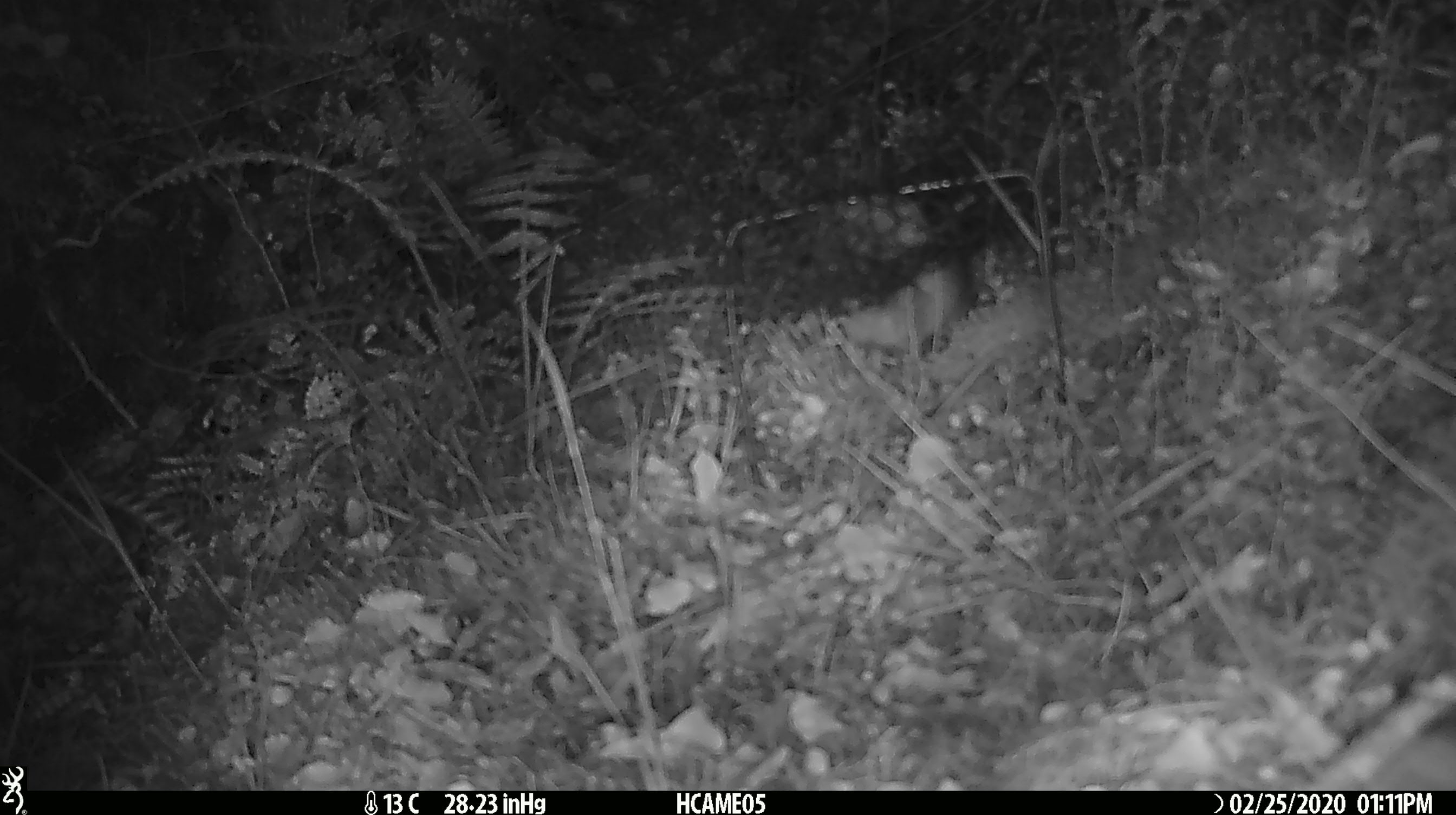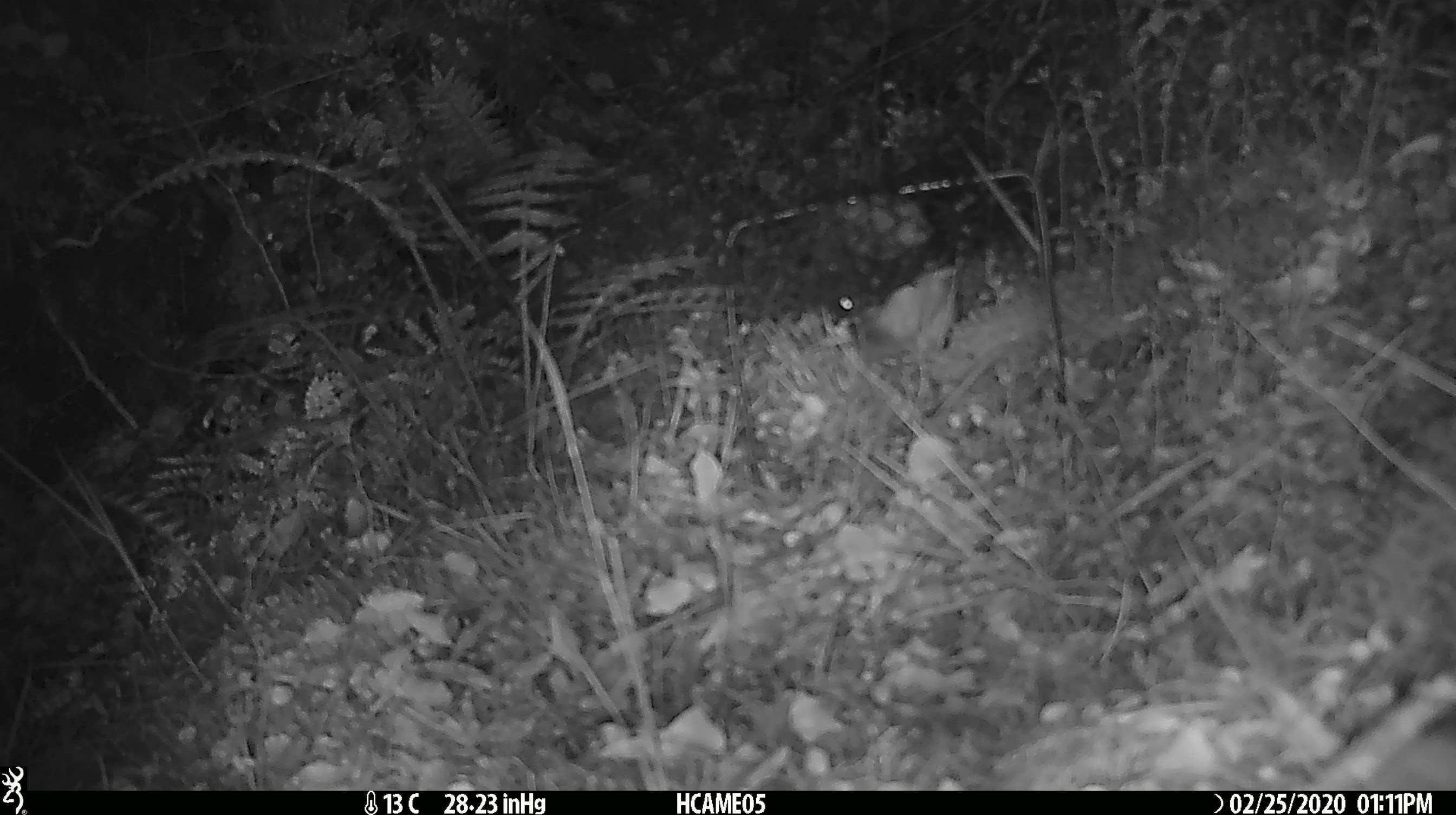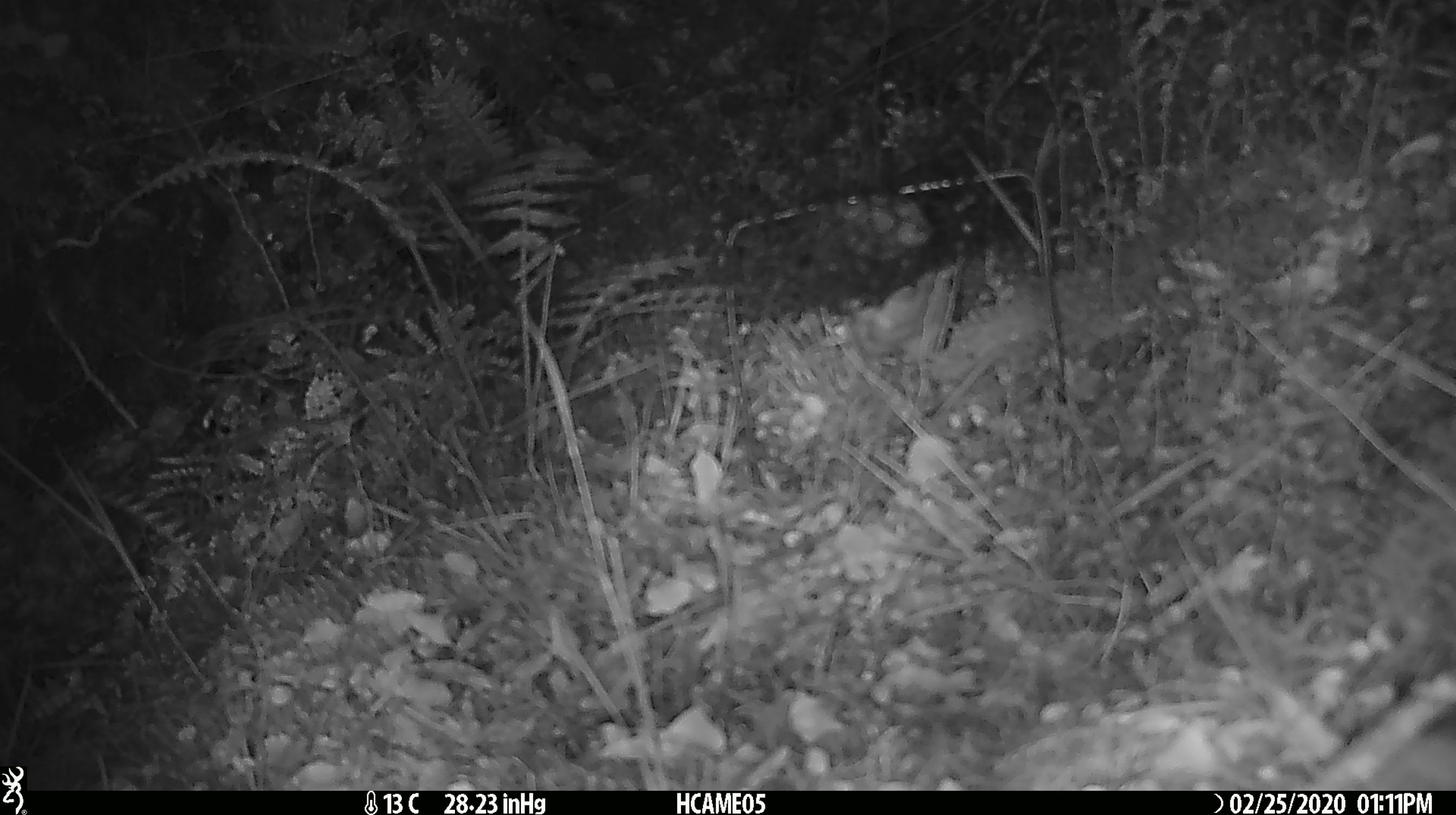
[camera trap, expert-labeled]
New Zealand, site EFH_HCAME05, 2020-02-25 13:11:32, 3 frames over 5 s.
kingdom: Animalia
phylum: Chordata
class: Mammalia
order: Rodentia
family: Muridae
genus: Rattus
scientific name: Rattus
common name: rat